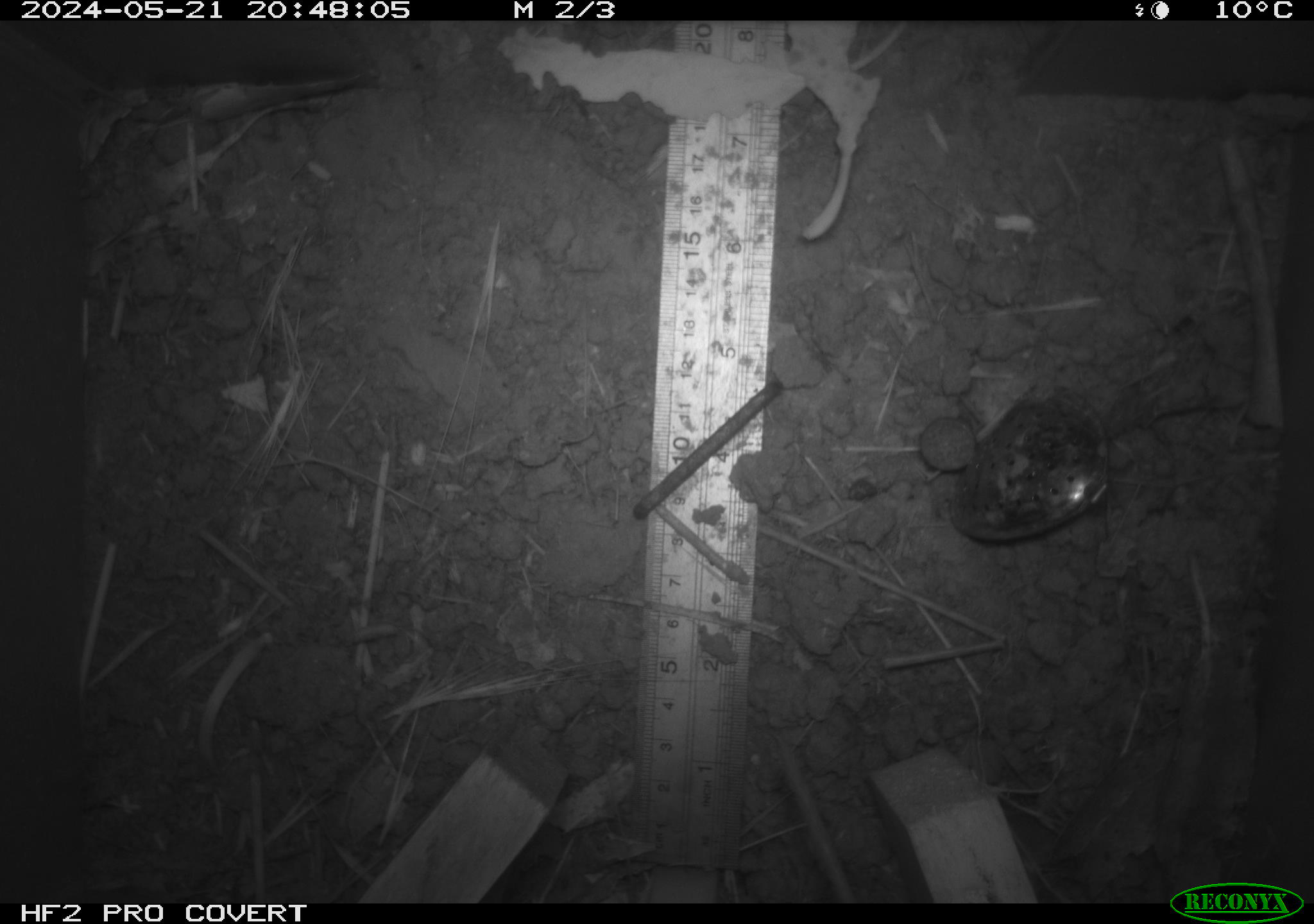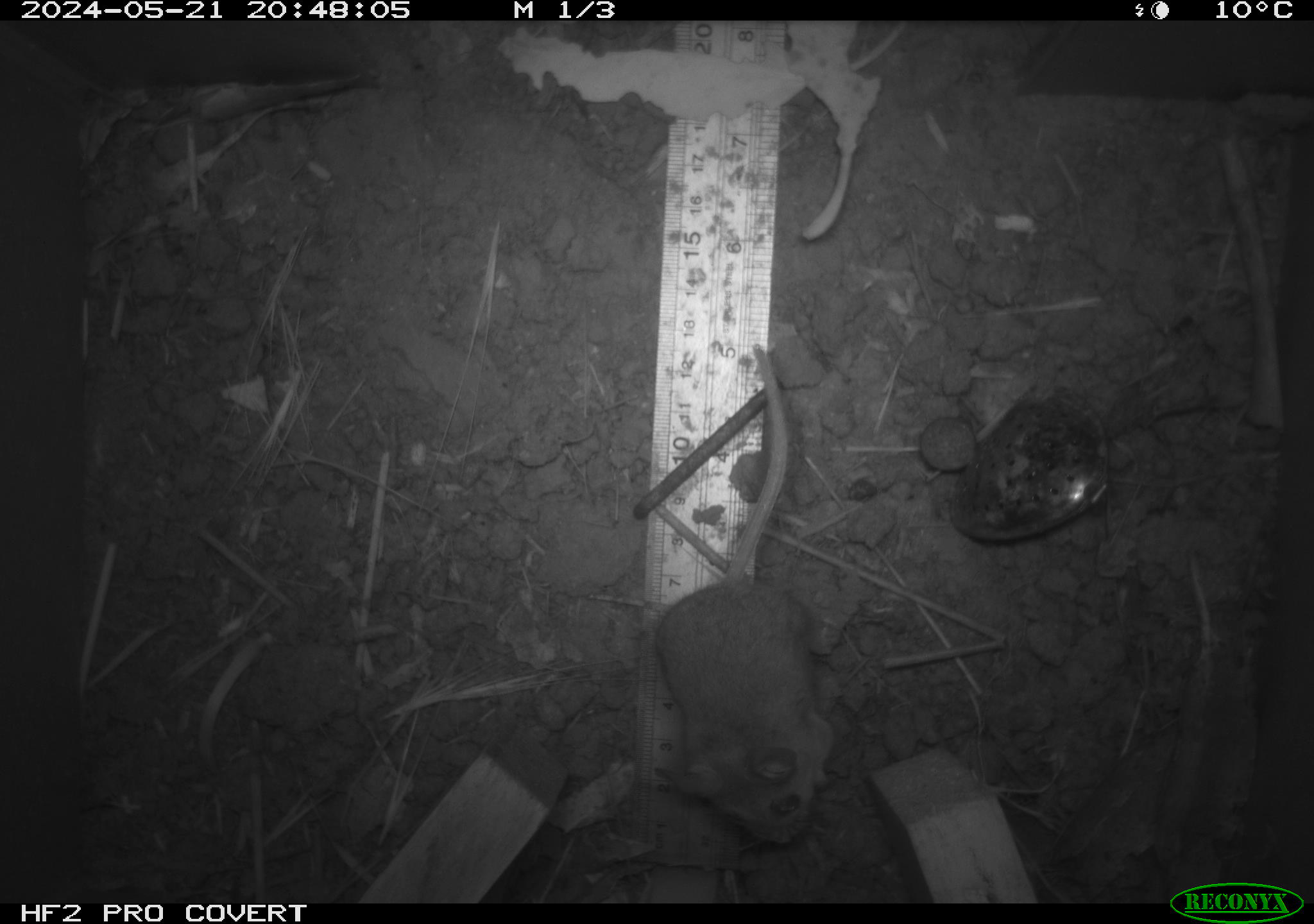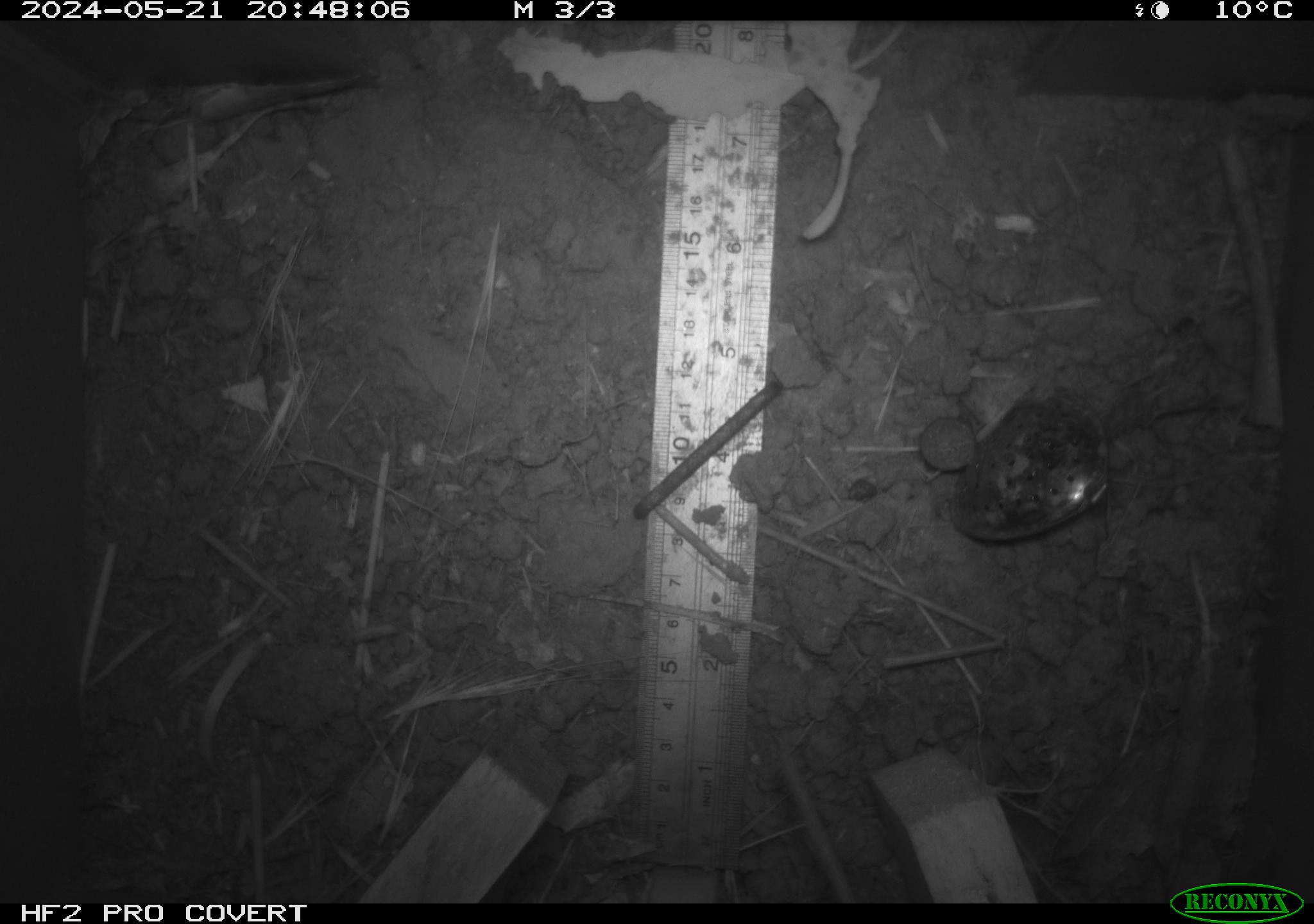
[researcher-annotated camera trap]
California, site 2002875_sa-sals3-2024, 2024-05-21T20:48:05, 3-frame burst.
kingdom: Animalia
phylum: Chordata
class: Mammalia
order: Rodentia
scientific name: Rodentia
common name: rodent